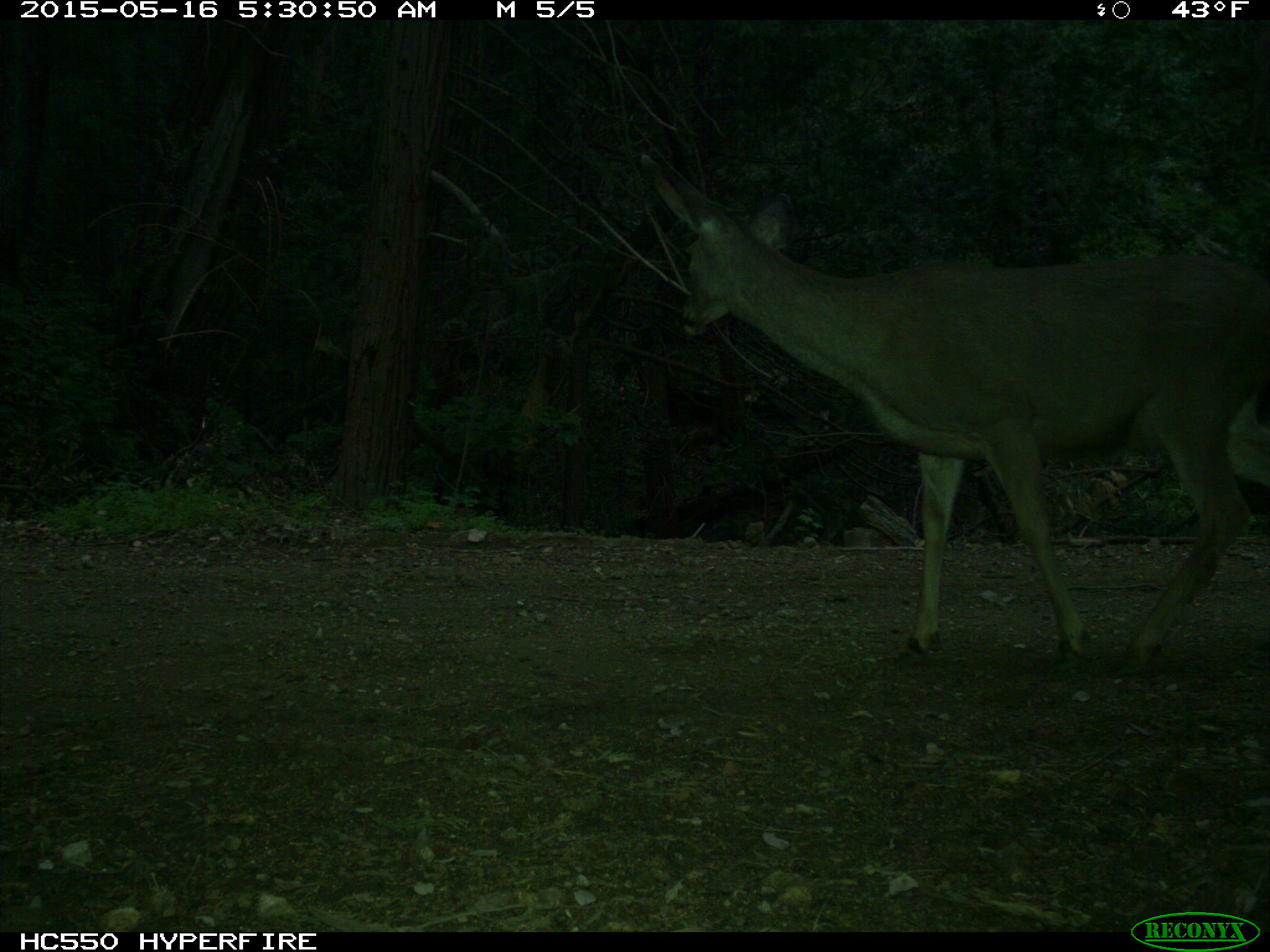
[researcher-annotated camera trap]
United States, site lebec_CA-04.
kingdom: Animalia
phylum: Chordata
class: Mammalia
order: Artiodactyla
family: Cervidae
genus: Odocoileus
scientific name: Odocoileus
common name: deer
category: unidentified deer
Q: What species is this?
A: Unidentified deer (deer) (Odocoileus).